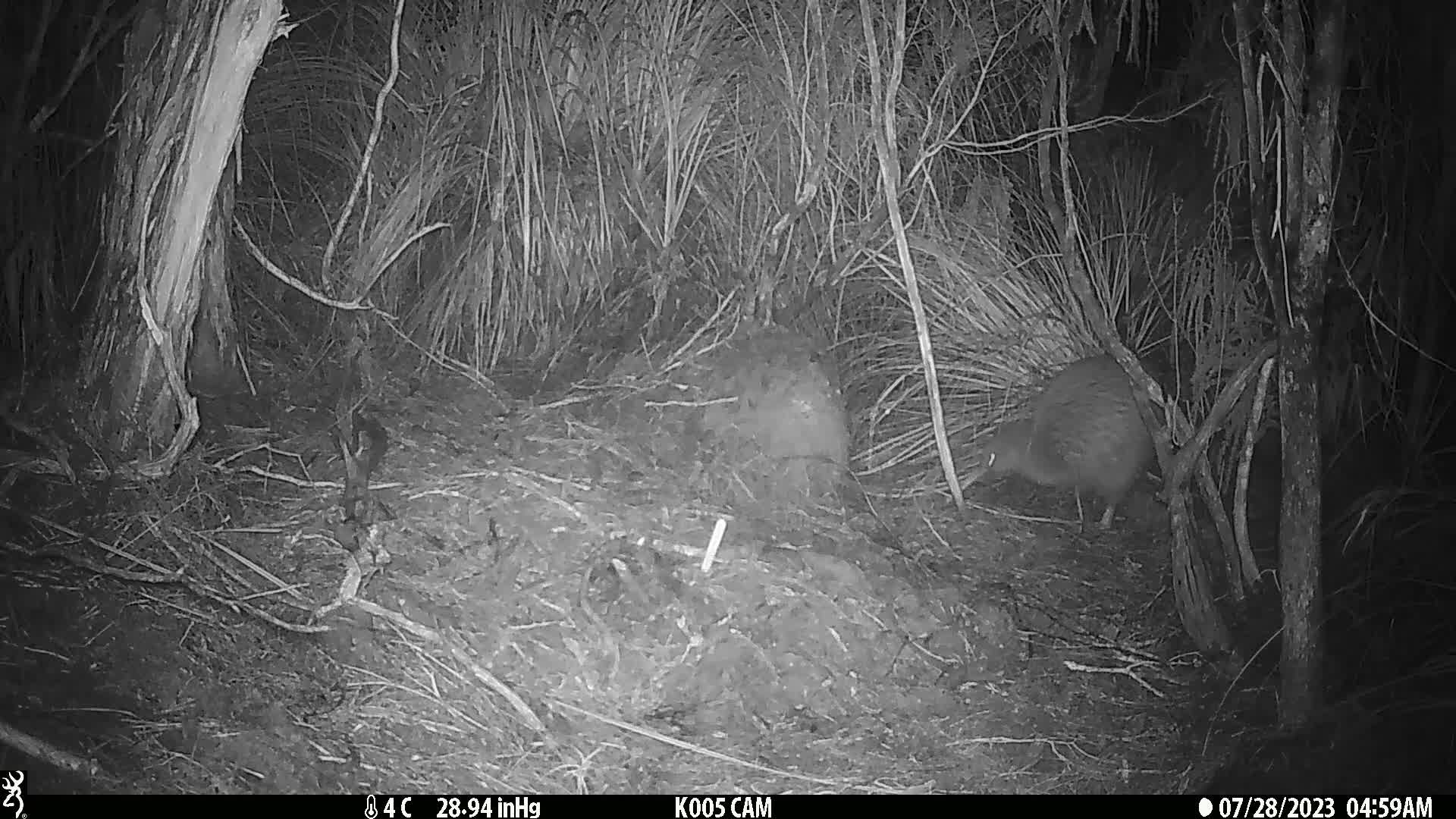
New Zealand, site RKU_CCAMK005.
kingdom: Animalia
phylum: Chordata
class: Aves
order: Apterygiformes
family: Apterygidae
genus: Apteryx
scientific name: Apteryx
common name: kiwi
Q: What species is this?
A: Kiwi (Apteryx).